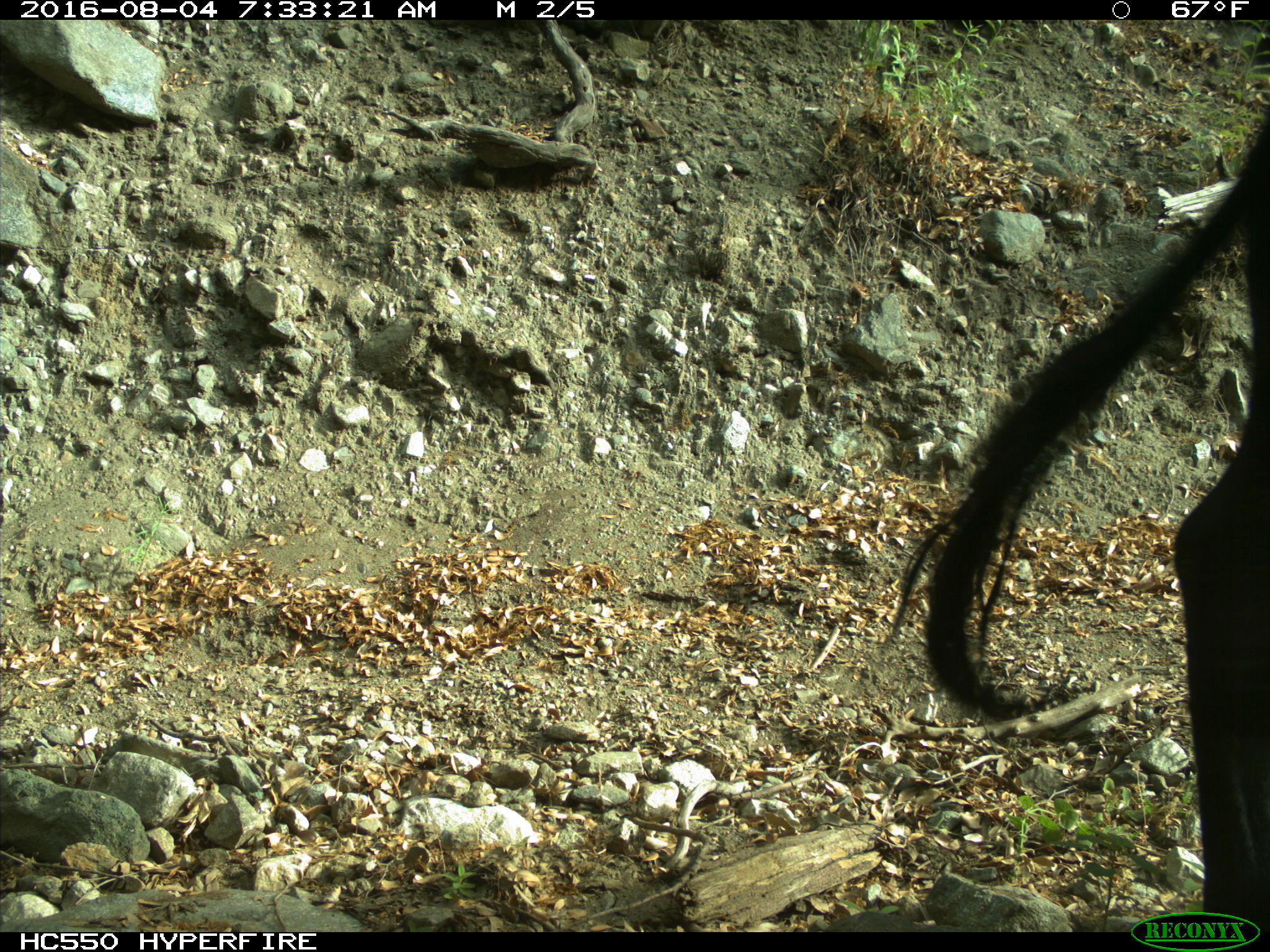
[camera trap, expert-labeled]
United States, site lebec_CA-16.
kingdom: Animalia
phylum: Chordata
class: Mammalia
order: Artiodactyla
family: Bovidae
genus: Bos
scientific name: Bos taurus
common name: domestic cow